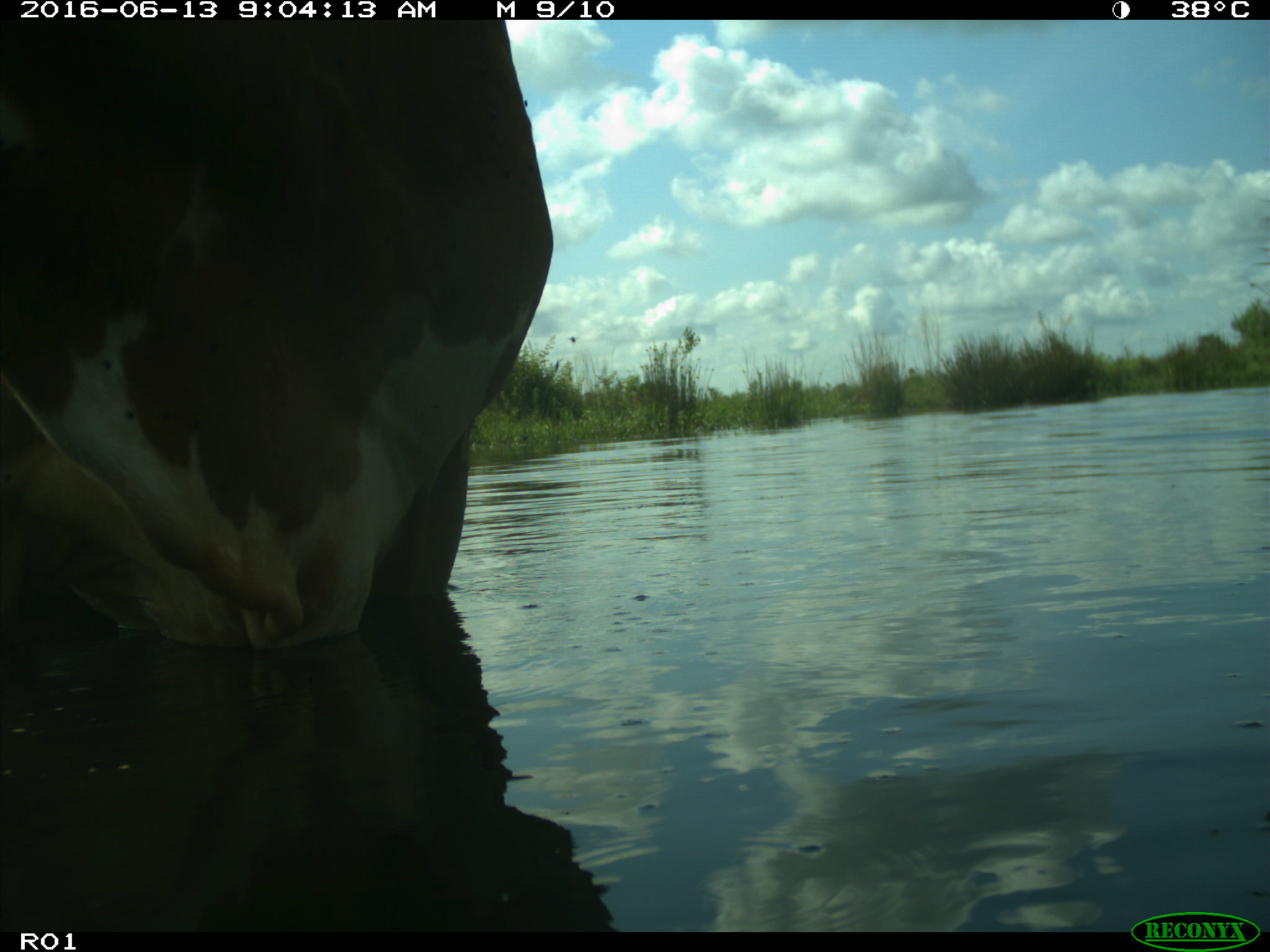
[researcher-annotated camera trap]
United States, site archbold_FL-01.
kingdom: Animalia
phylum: Chordata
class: Mammalia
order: Artiodactyla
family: Bovidae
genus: Bos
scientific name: Bos taurus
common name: domestic cow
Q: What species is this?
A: Bos taurus (domestic cow).